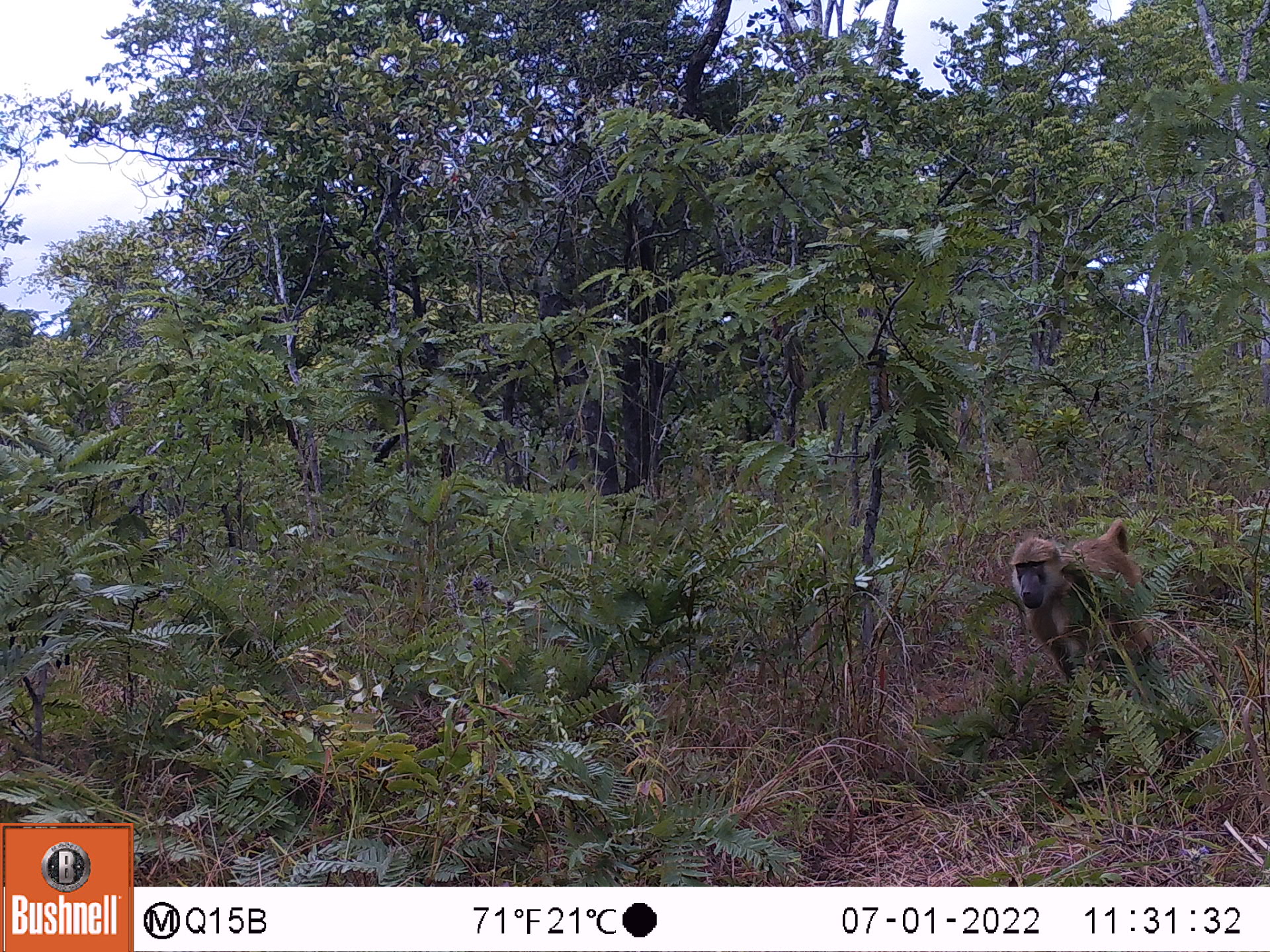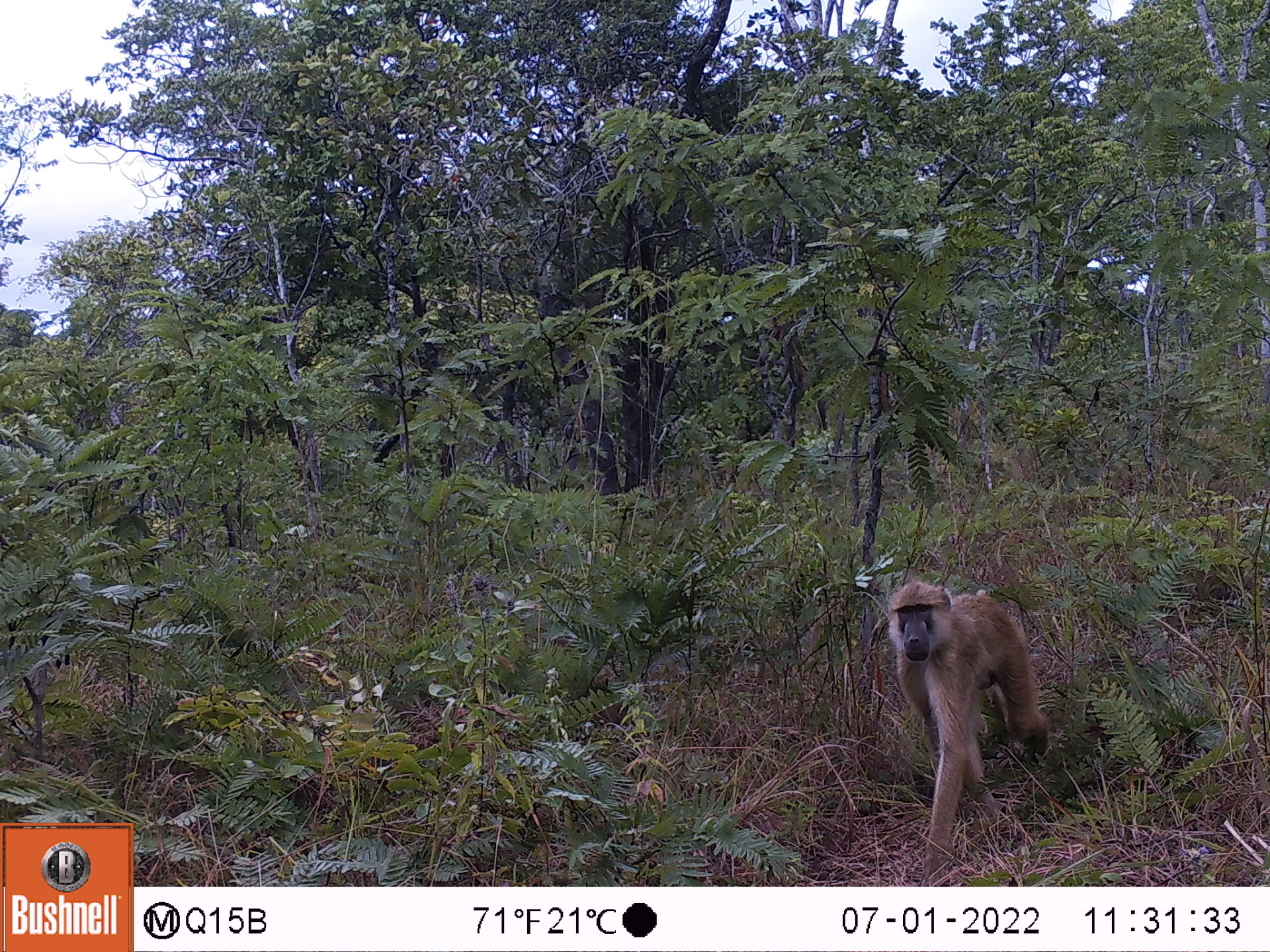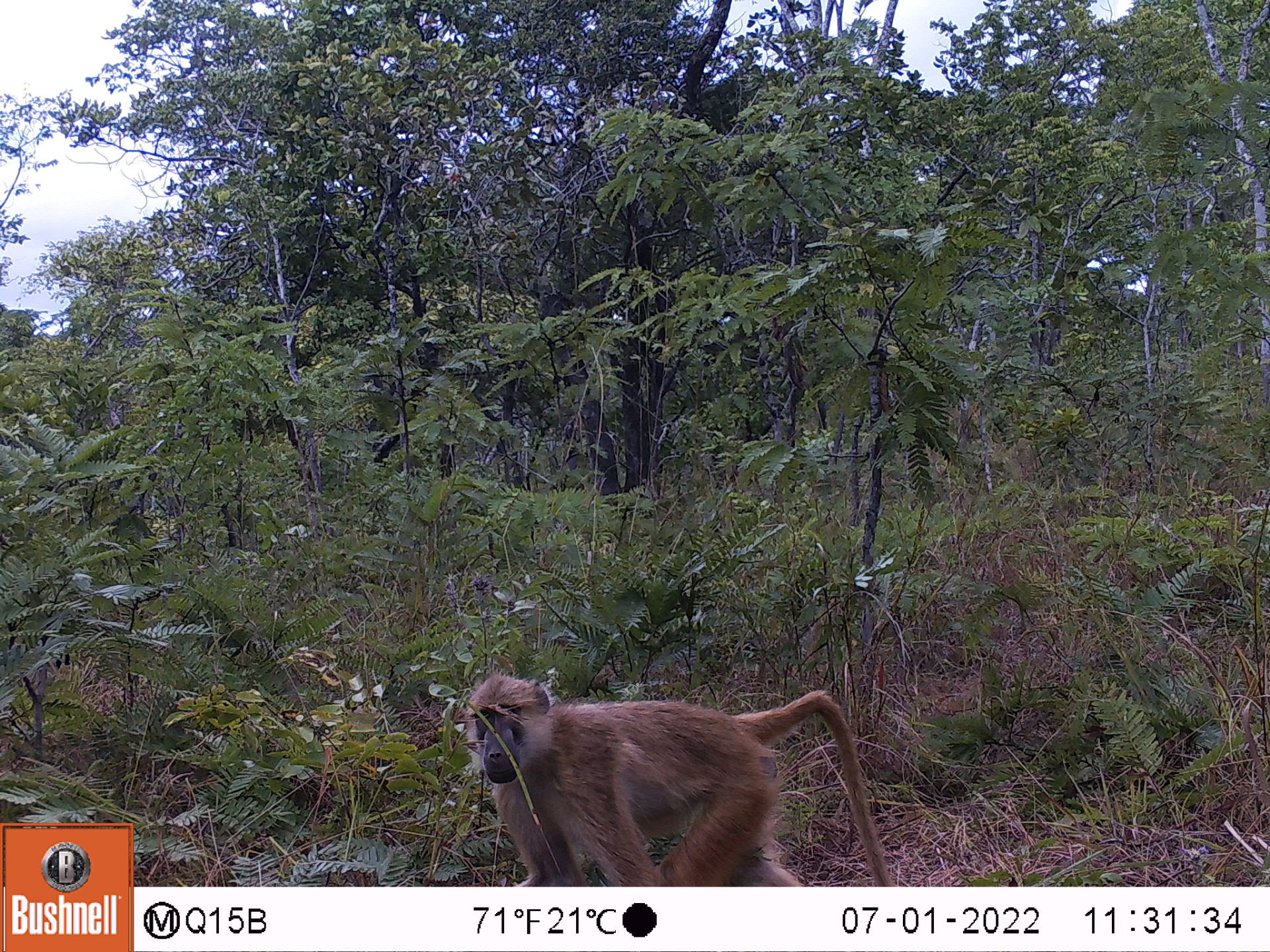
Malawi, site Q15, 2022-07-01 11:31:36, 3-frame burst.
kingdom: Animalia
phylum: Chordata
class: Mammalia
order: Primates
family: Cercopithecidae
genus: Papio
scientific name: Papio cynocephalus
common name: yellow baboon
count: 1